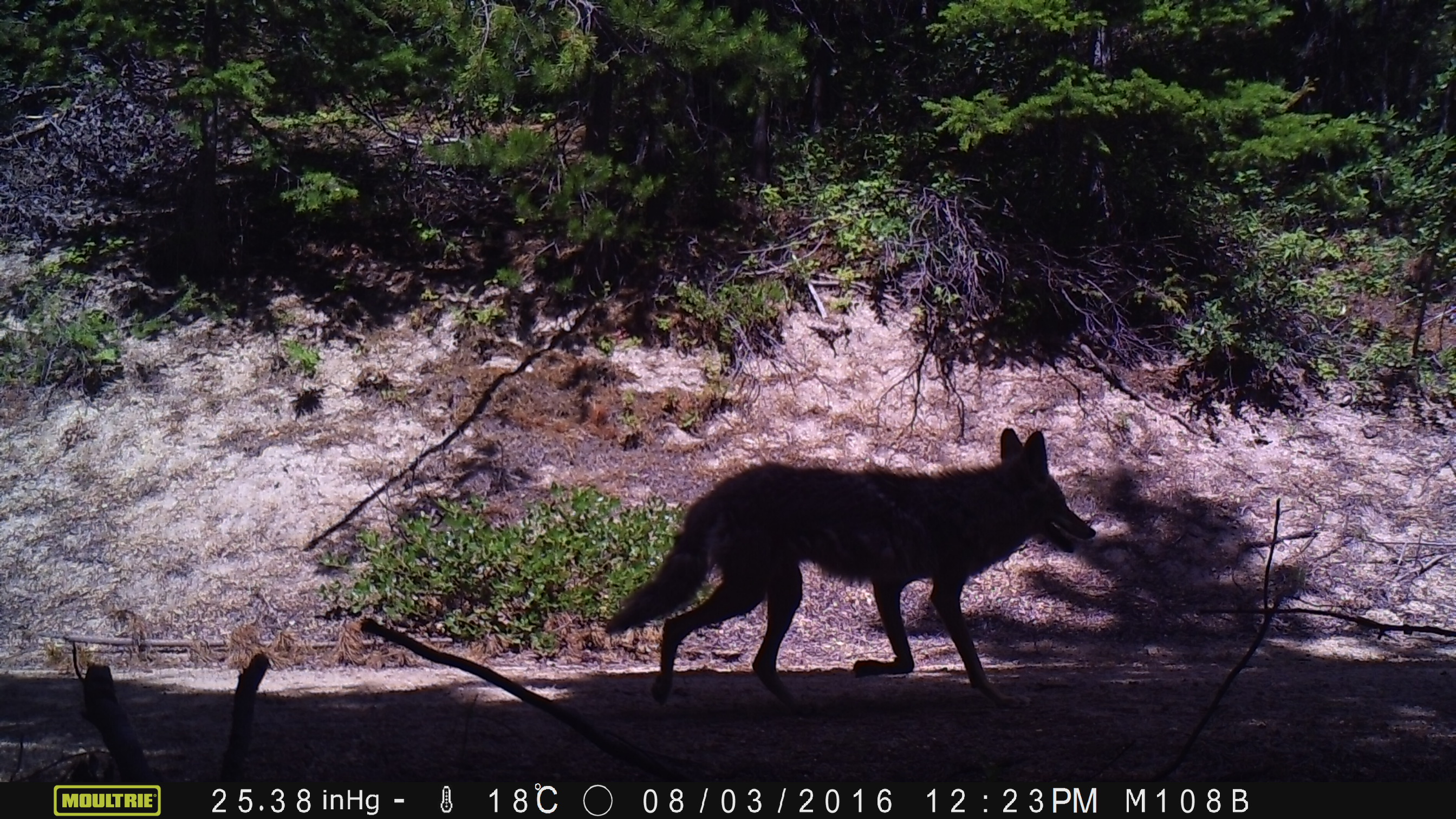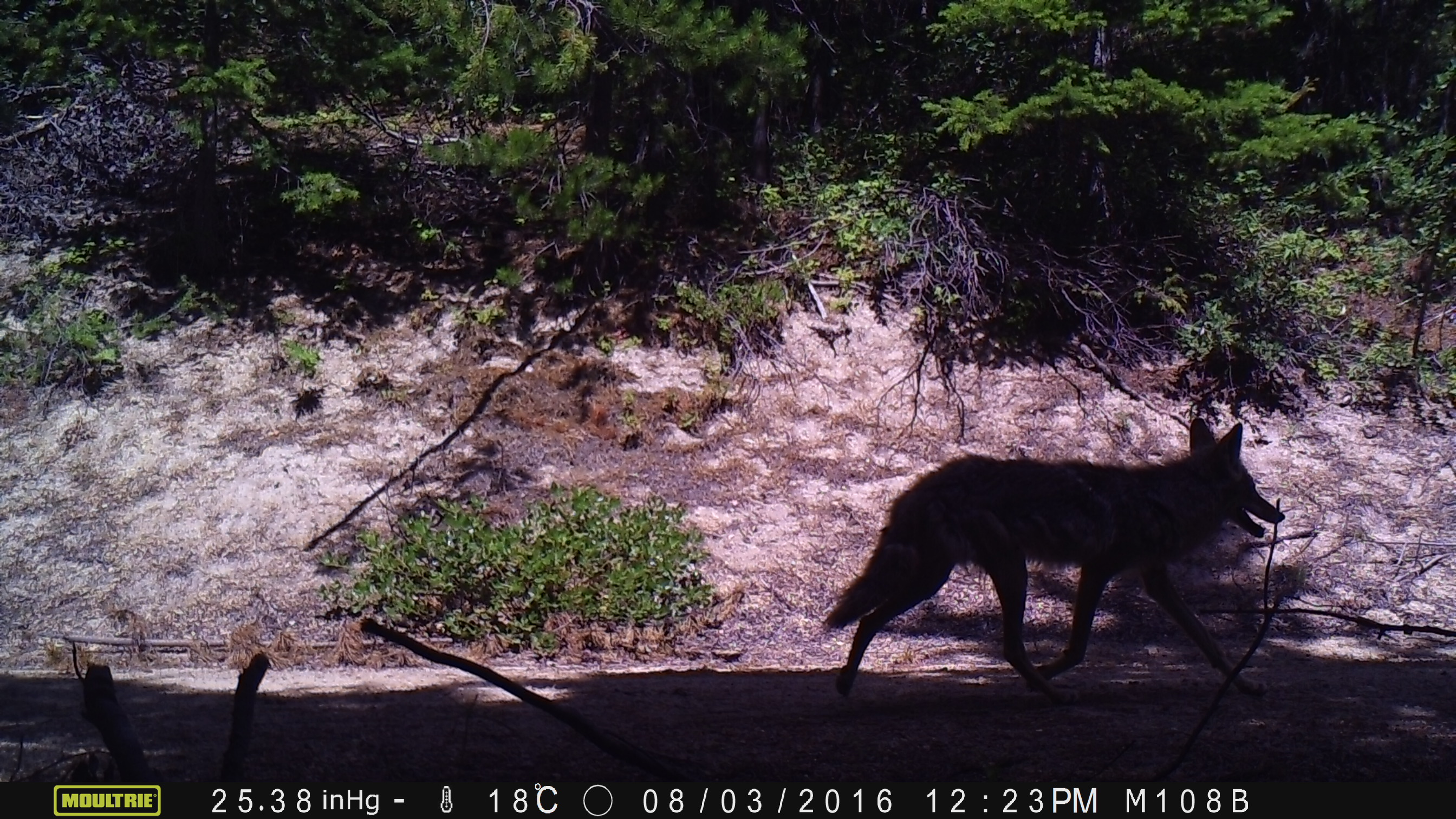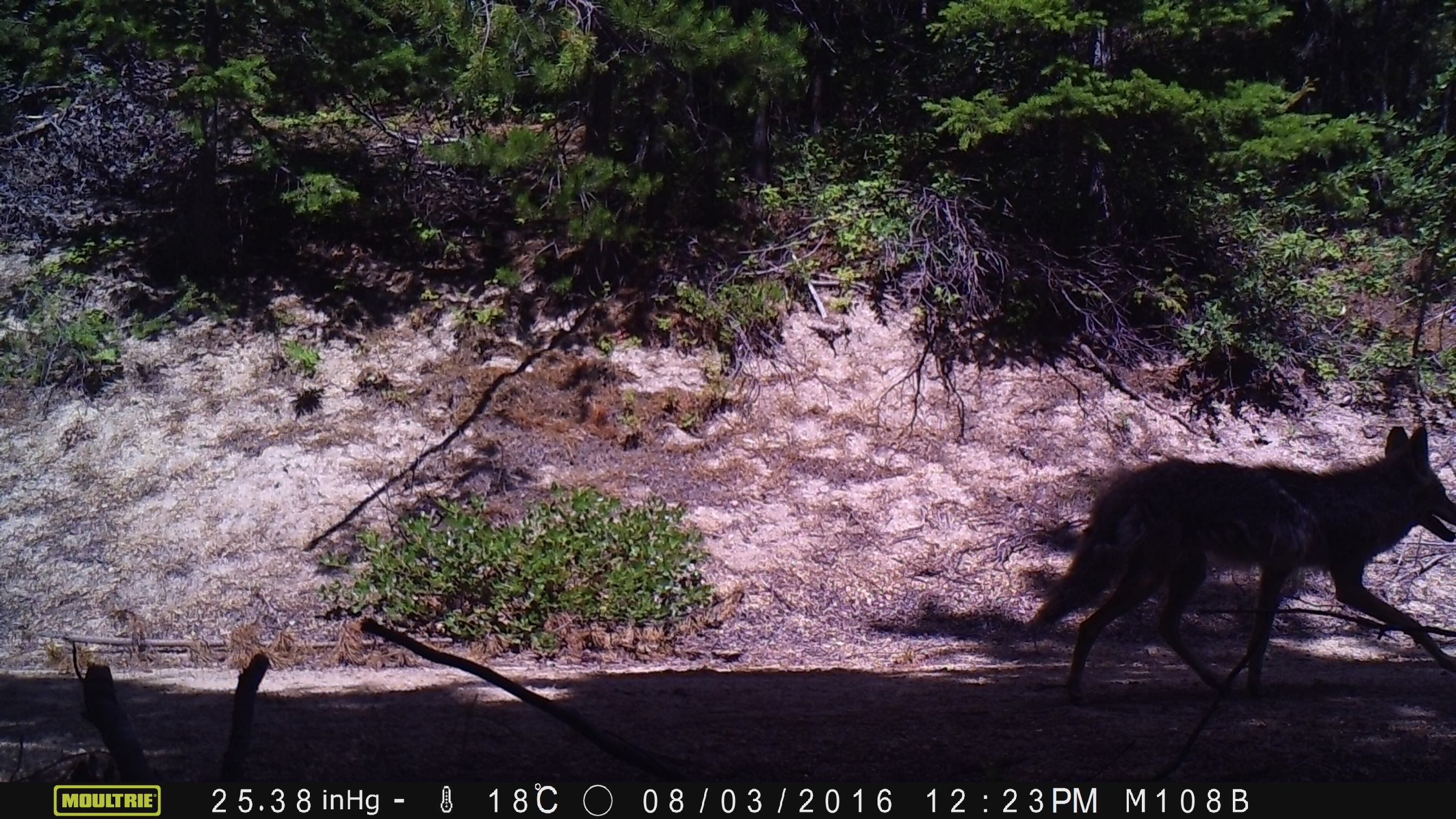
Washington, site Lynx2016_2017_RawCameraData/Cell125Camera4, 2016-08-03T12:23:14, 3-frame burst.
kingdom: Animalia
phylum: Chordata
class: Mammalia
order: Carnivora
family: Canidae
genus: Canis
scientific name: Canis latrans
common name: coyote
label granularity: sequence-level